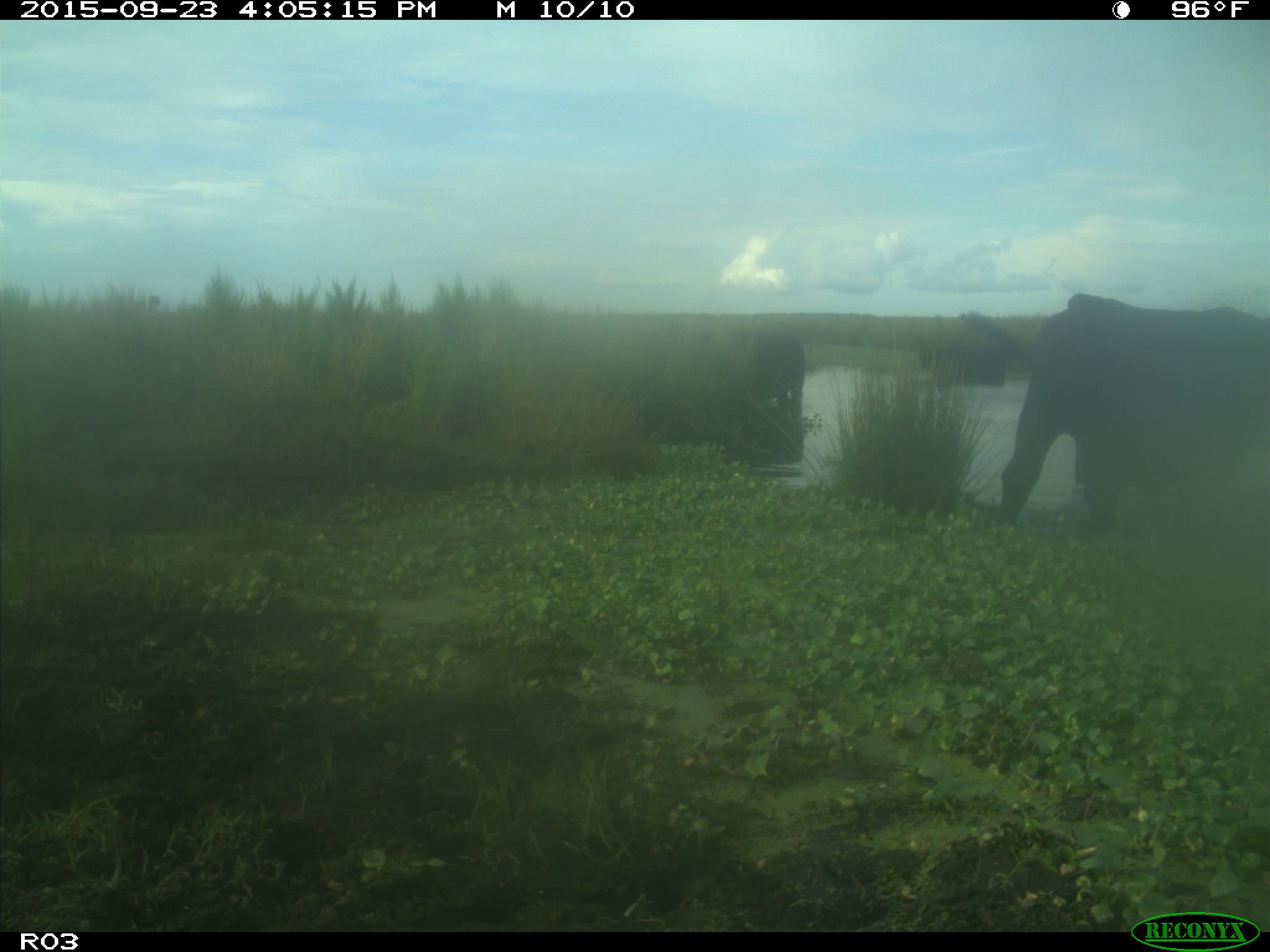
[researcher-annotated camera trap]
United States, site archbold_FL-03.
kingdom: Animalia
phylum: Chordata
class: Mammalia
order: Artiodactyla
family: Bovidae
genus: Bos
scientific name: Bos taurus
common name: domestic cow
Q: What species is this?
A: Bos taurus (domestic cow).